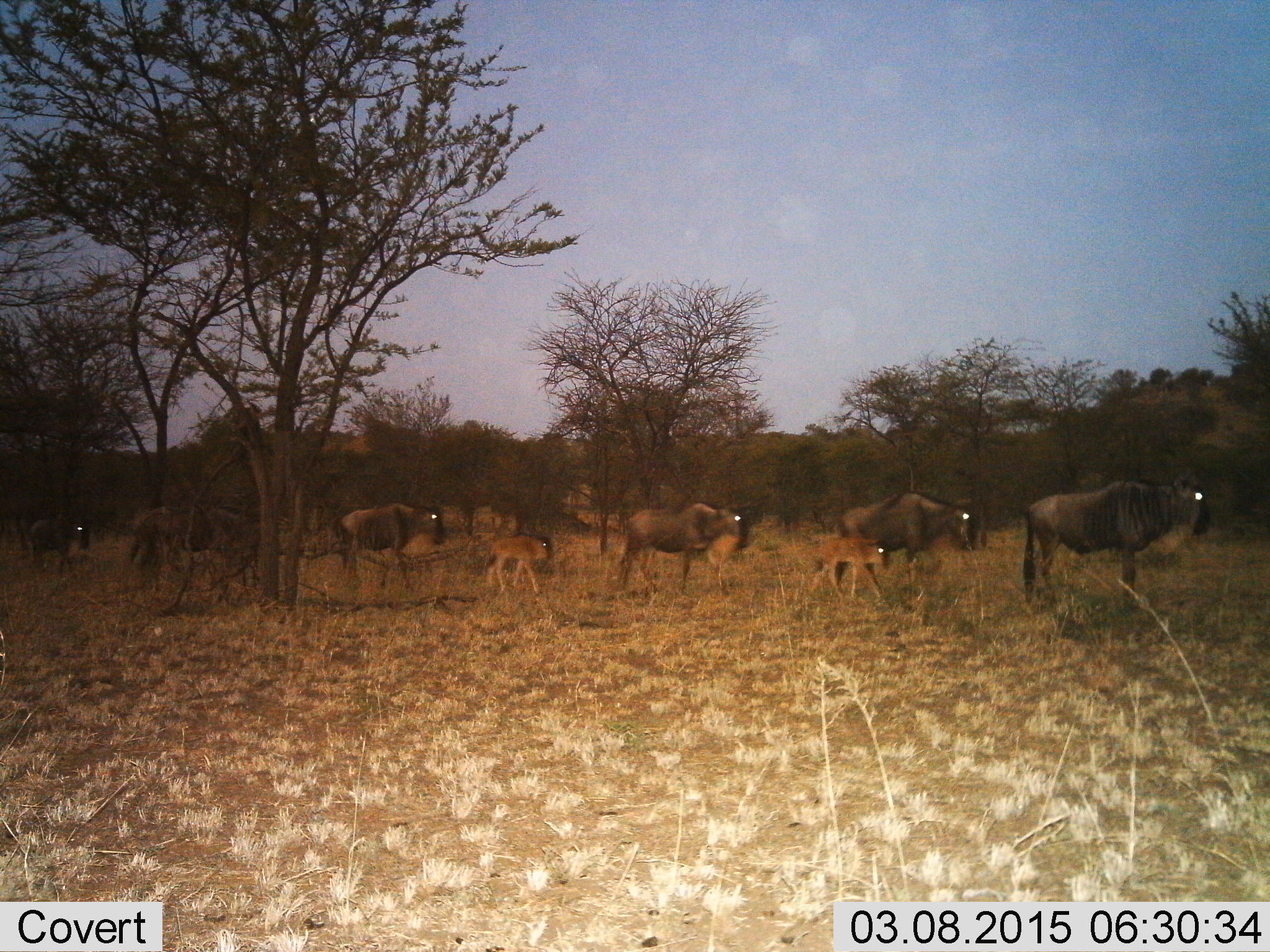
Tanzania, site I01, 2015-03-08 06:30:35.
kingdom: Animalia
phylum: Chordata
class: Mammalia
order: Artiodactyla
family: Bovidae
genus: Connochaetes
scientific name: Connochaetes taurinus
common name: blue wildebeest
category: wildebeest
Wildebeest (blue wildebeest) (Connochaetes taurinus), count 8. Behavior (volunteer vote fractions): standing 60%, resting 10%, moving 70%, interacting 0%. Young present (vote fraction): 60%. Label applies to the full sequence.